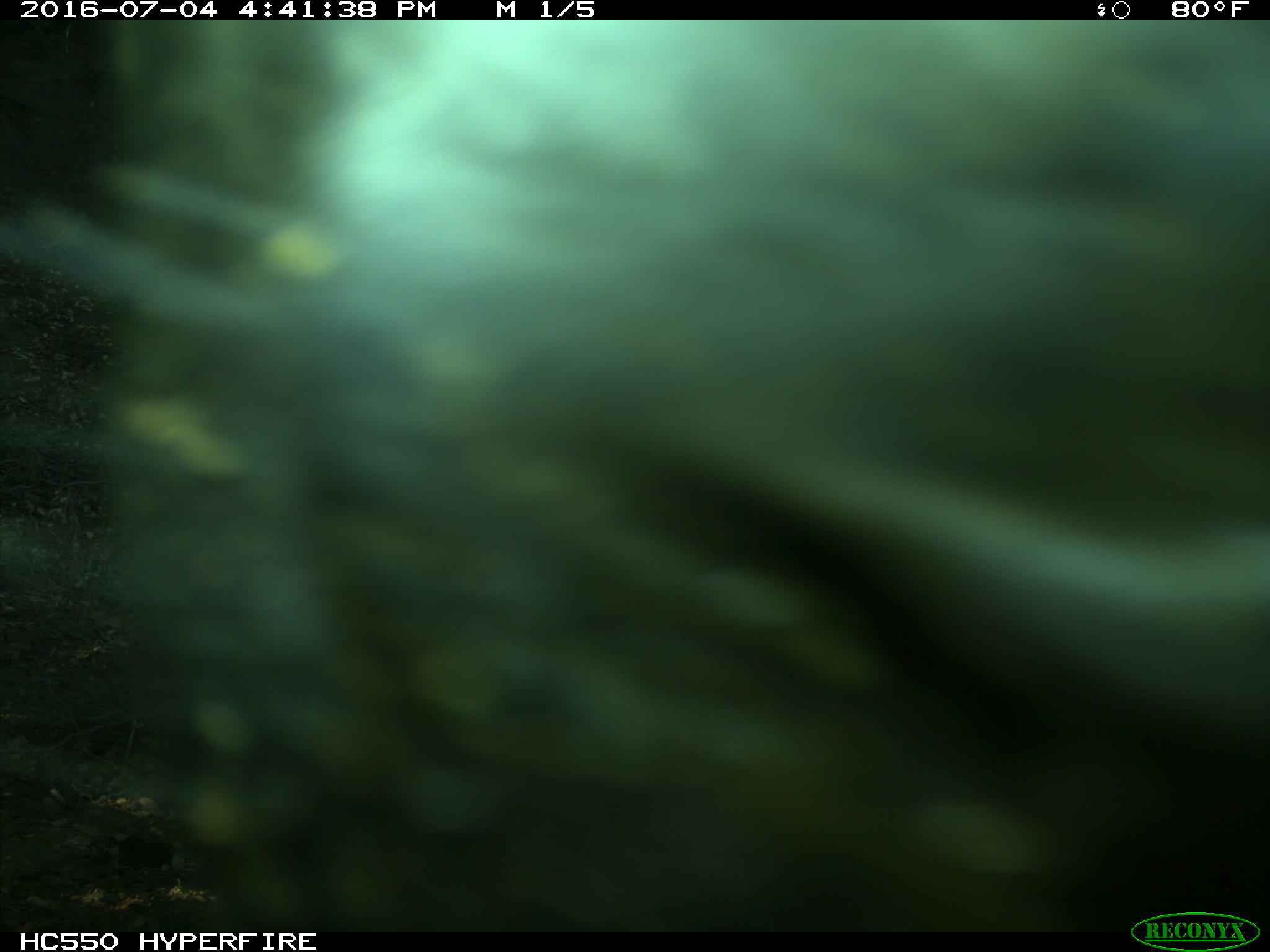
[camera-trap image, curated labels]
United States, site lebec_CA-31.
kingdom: Animalia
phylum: Chordata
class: Mammalia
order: Artiodactyla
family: Bovidae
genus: Bos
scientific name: Bos taurus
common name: domestic cow